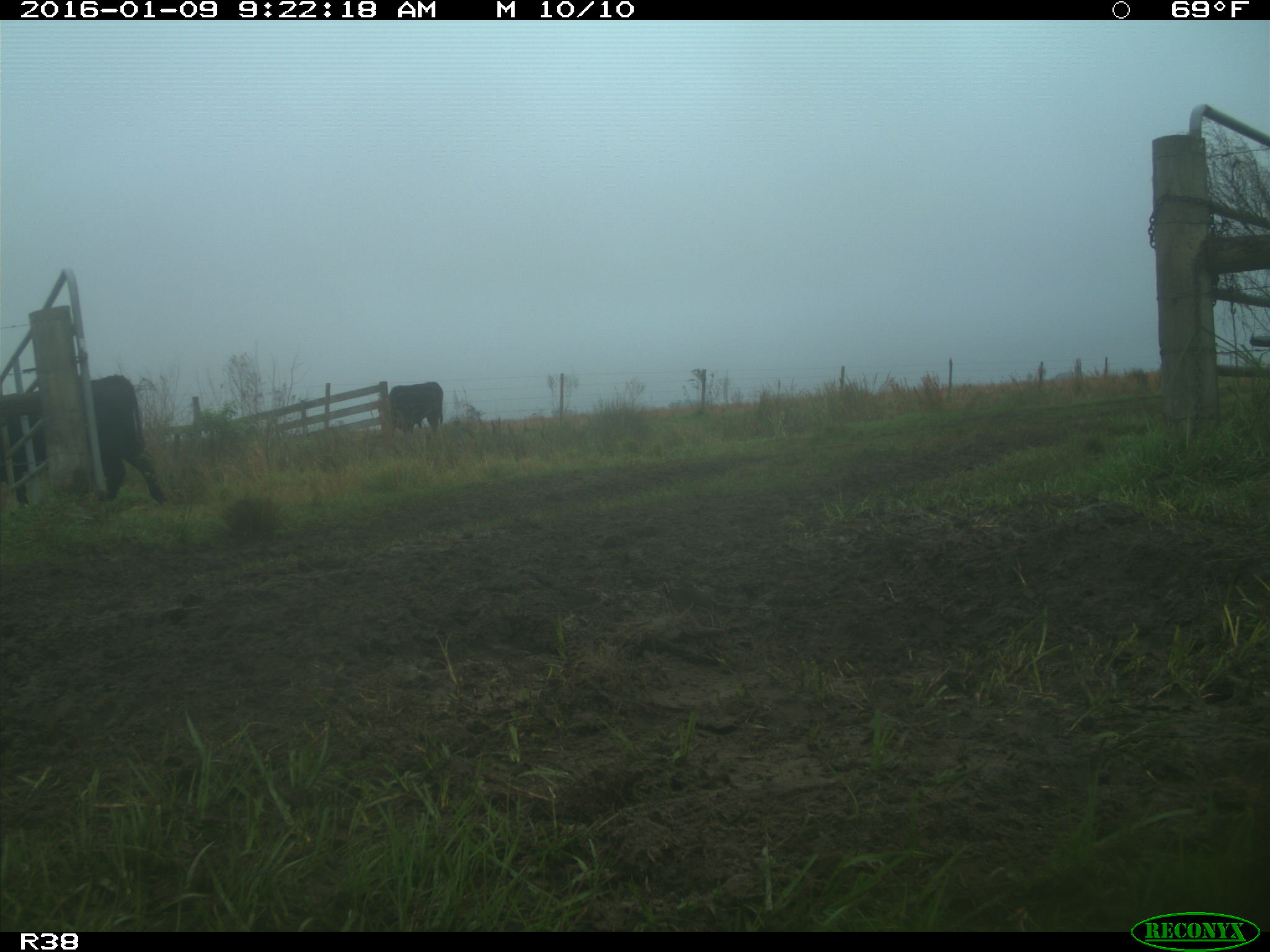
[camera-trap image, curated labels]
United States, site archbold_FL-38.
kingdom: Animalia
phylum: Chordata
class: Mammalia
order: Artiodactyla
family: Bovidae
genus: Bos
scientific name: Bos taurus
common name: domestic cow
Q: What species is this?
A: Bos taurus (domestic cow).